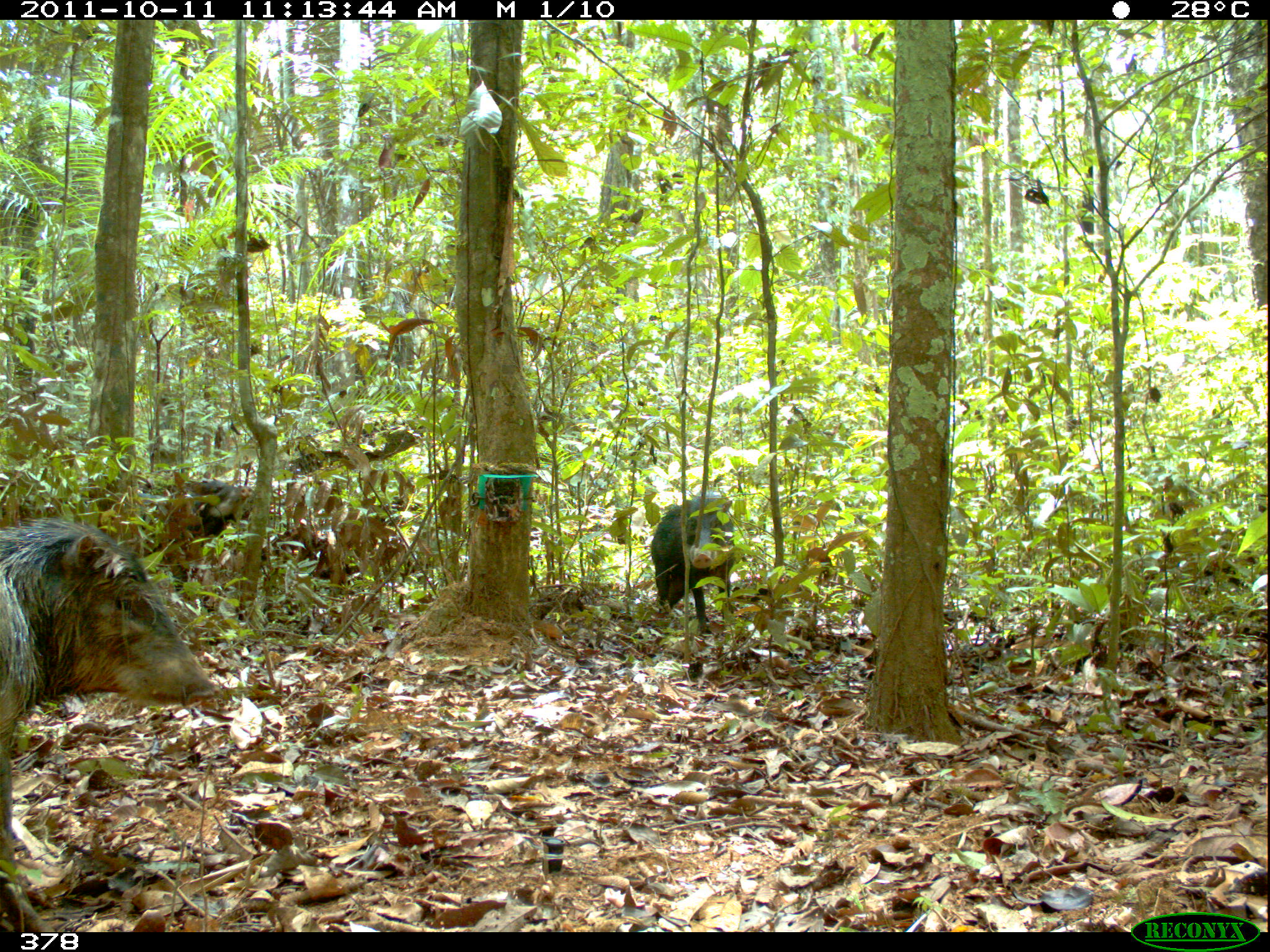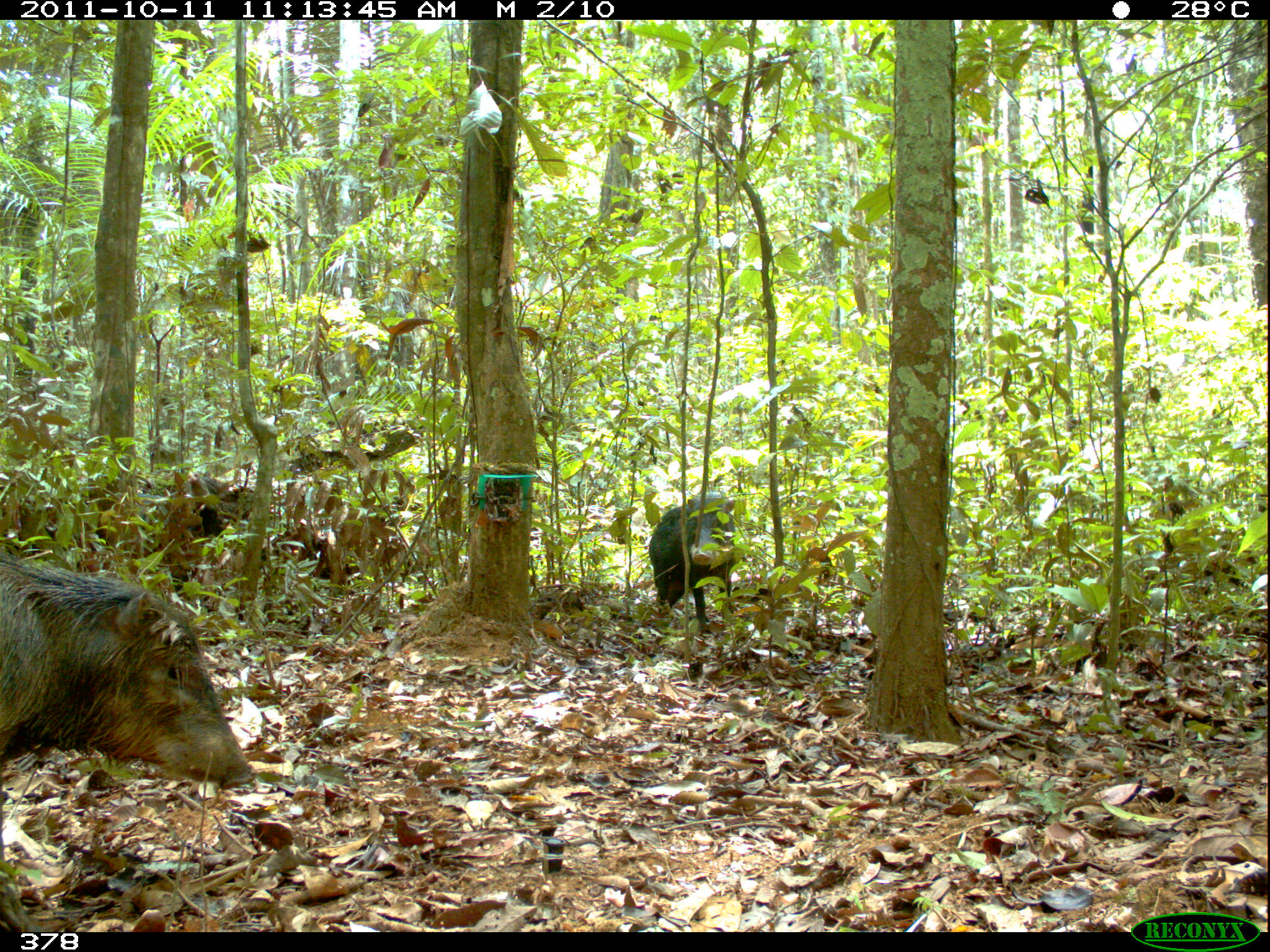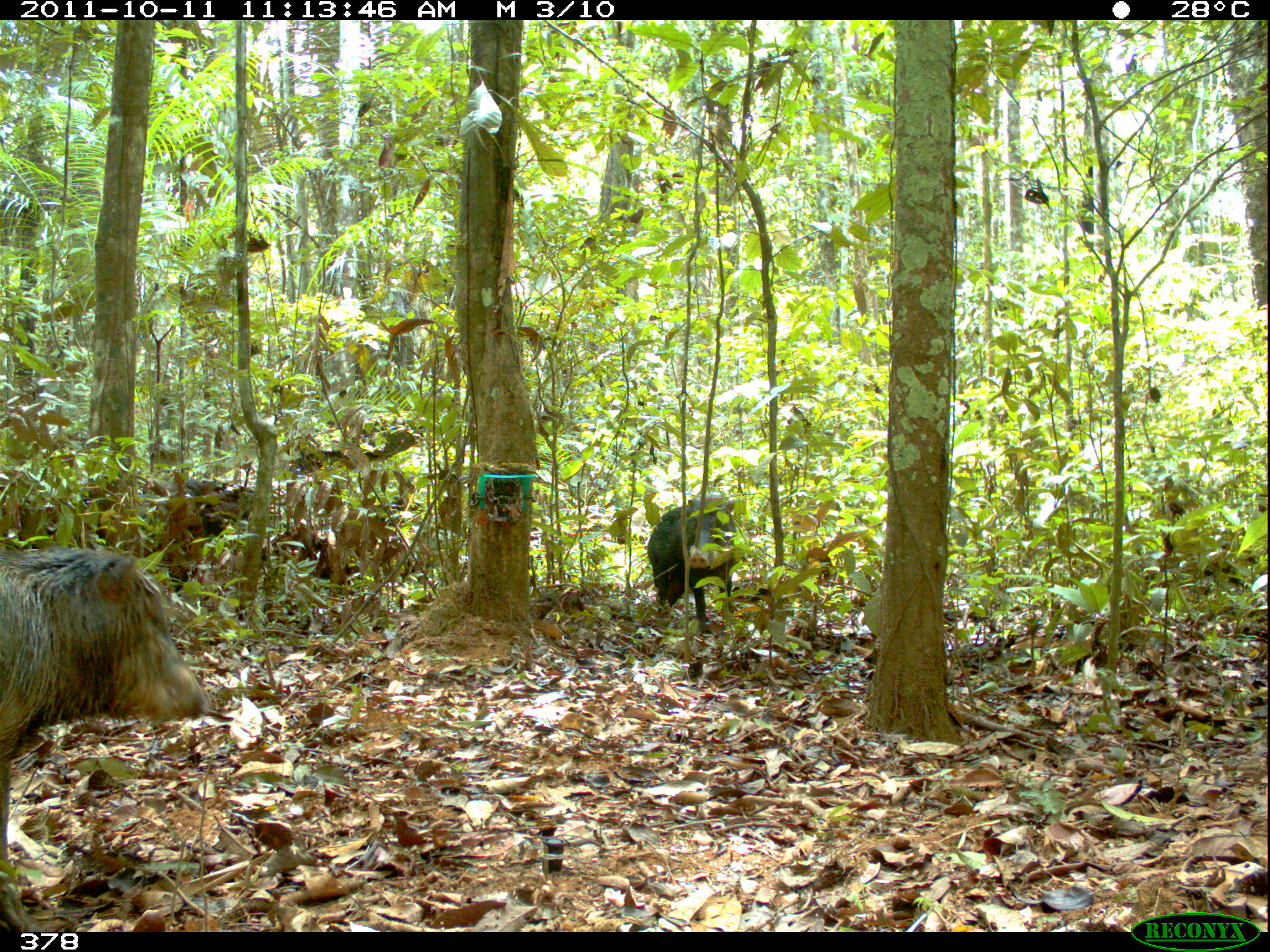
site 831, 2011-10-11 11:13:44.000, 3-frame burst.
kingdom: Animalia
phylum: Chordata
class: Mammalia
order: Artiodactyla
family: Tayassuidae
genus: Tayassu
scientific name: Tayassu pecari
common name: white-lipped peccary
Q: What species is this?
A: Tayassu pecari (white-lipped peccary).